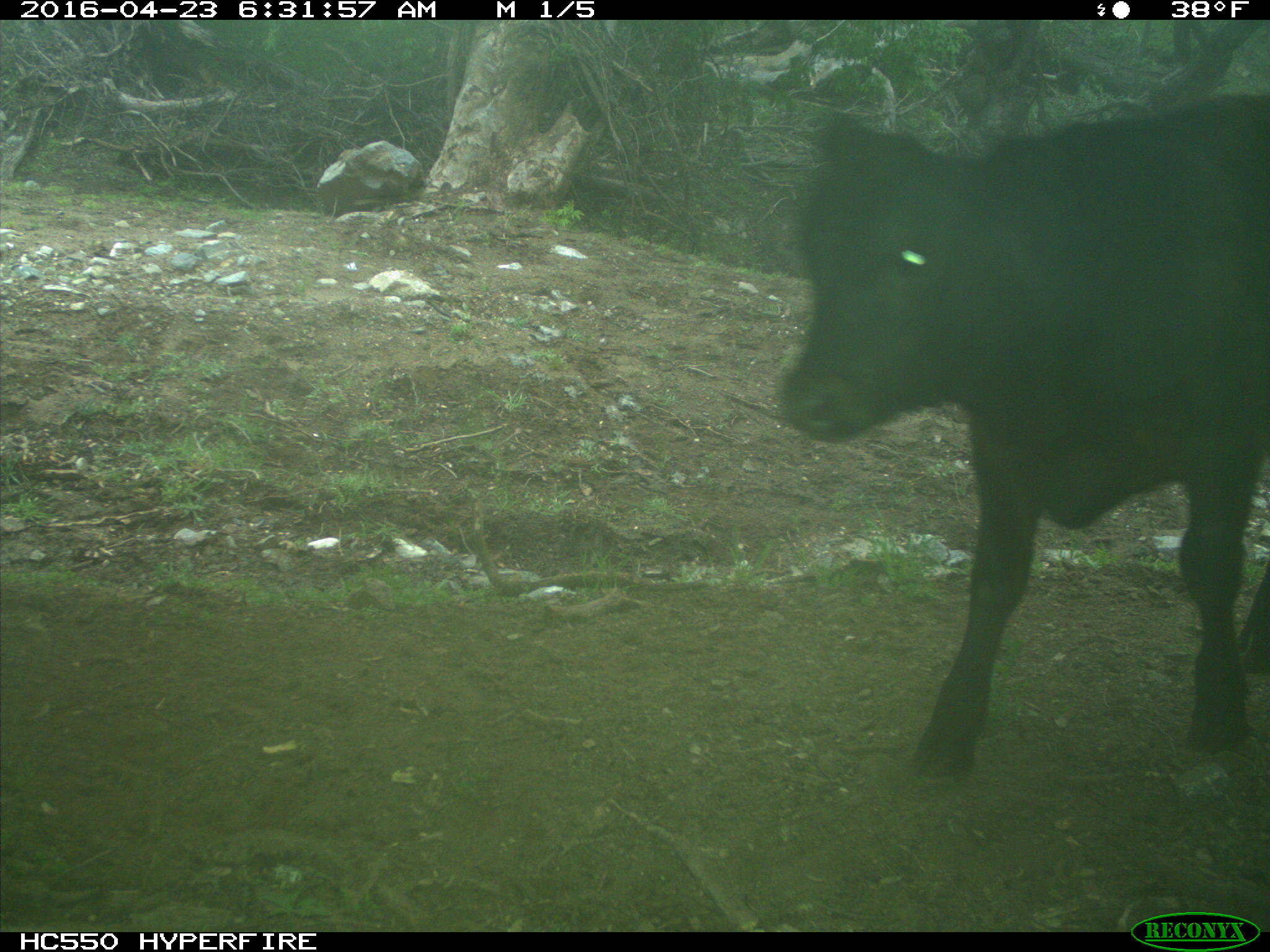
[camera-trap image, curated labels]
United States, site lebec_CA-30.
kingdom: Animalia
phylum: Chordata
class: Mammalia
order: Artiodactyla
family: Bovidae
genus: Bos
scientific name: Bos taurus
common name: domestic cow